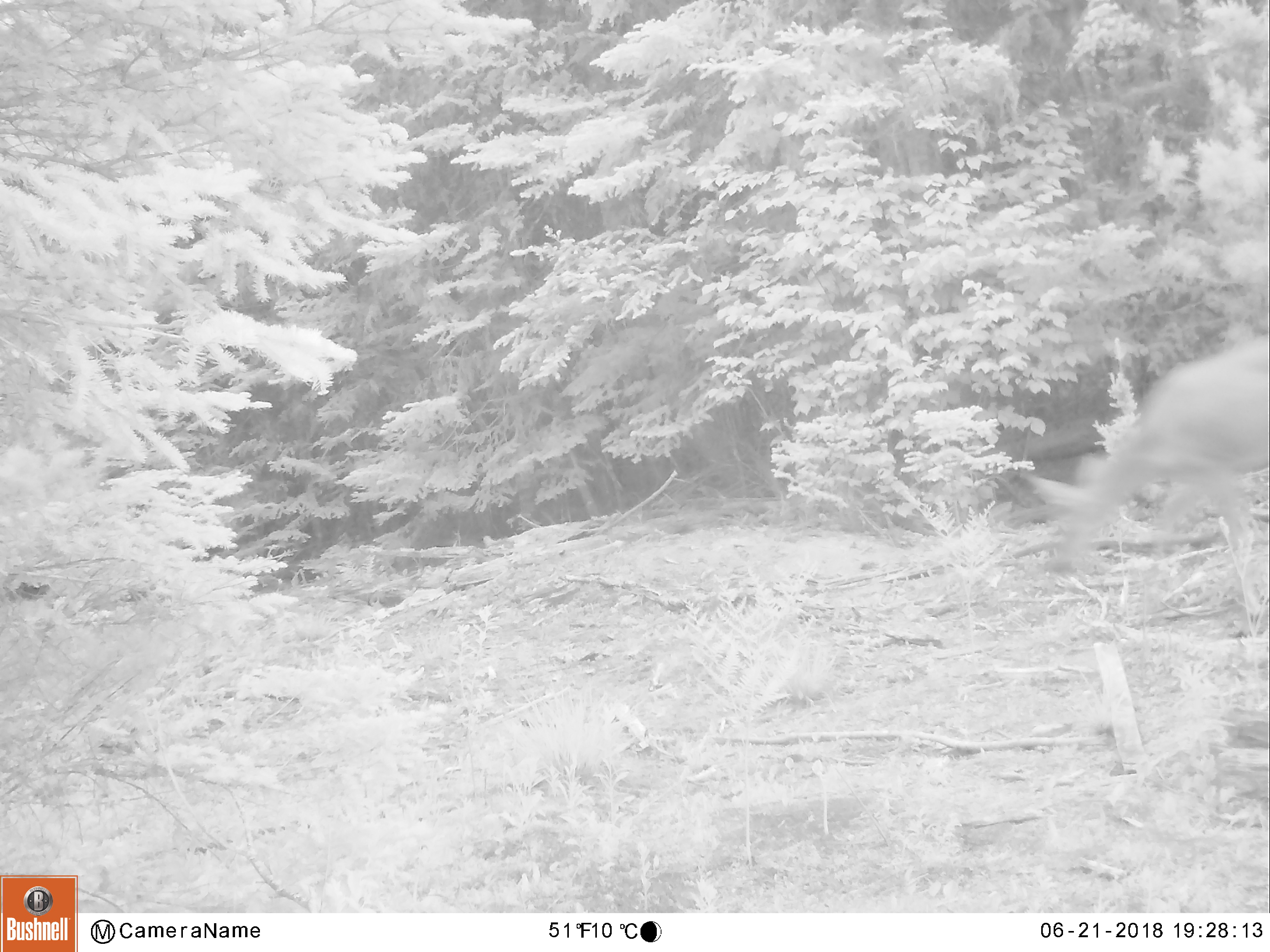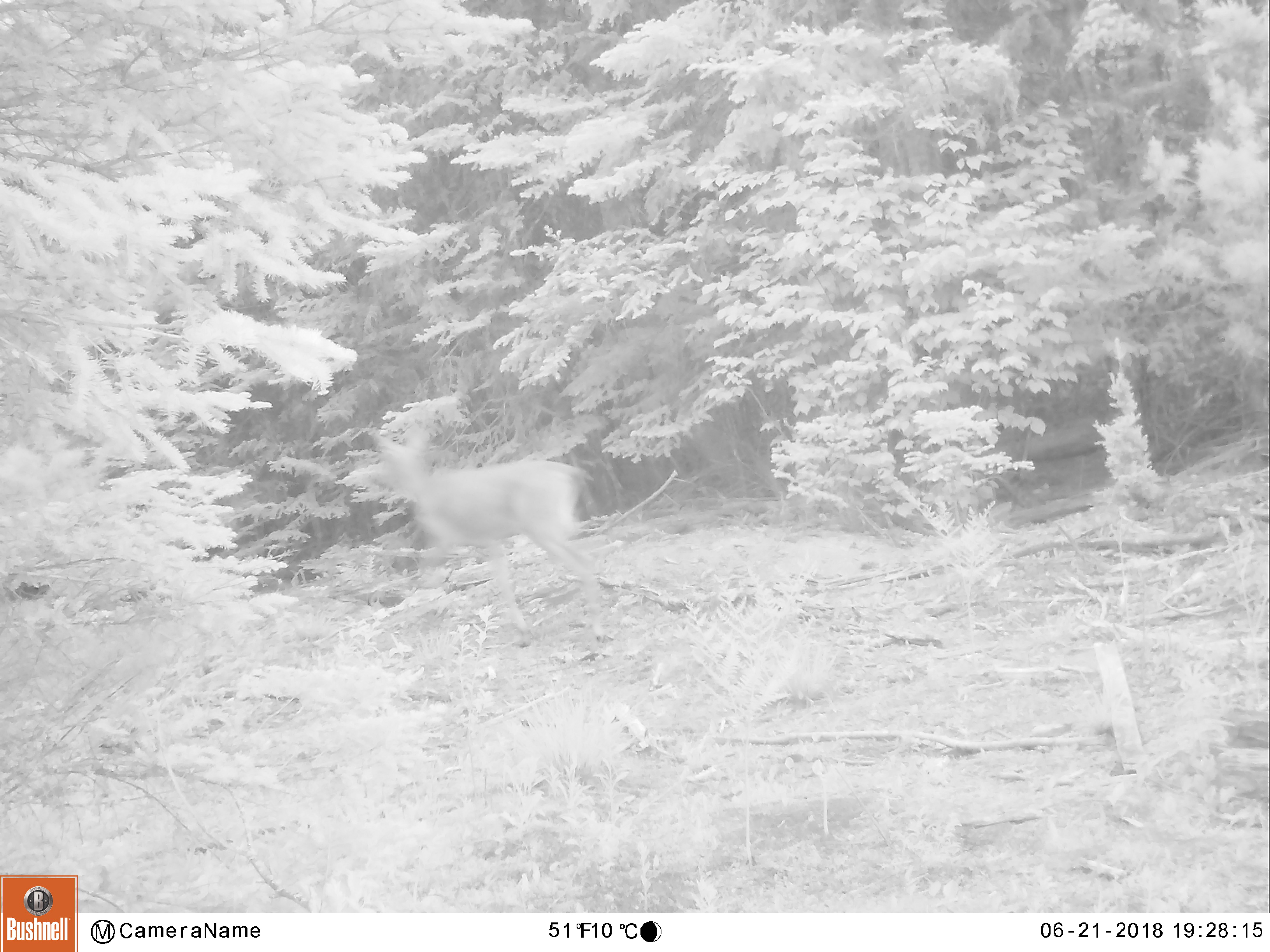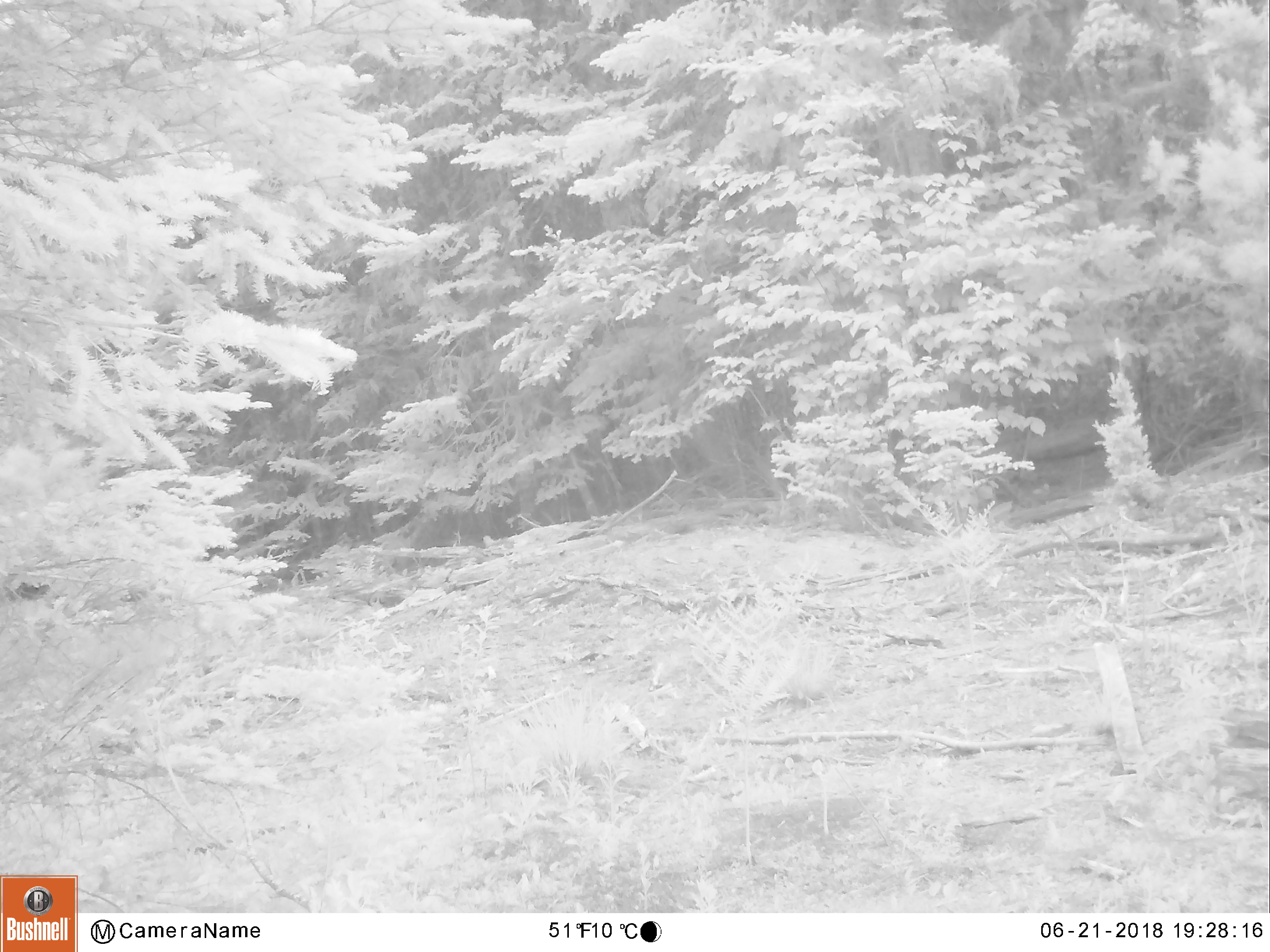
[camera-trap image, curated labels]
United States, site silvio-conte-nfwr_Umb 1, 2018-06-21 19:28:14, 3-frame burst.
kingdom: Animalia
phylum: Chordata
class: Mammalia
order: Artiodactyla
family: Cervidae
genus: Odocoileus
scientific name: Odocoileus virginianus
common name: white-tailed deer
White-tailed deer (Odocoileus virginianus).